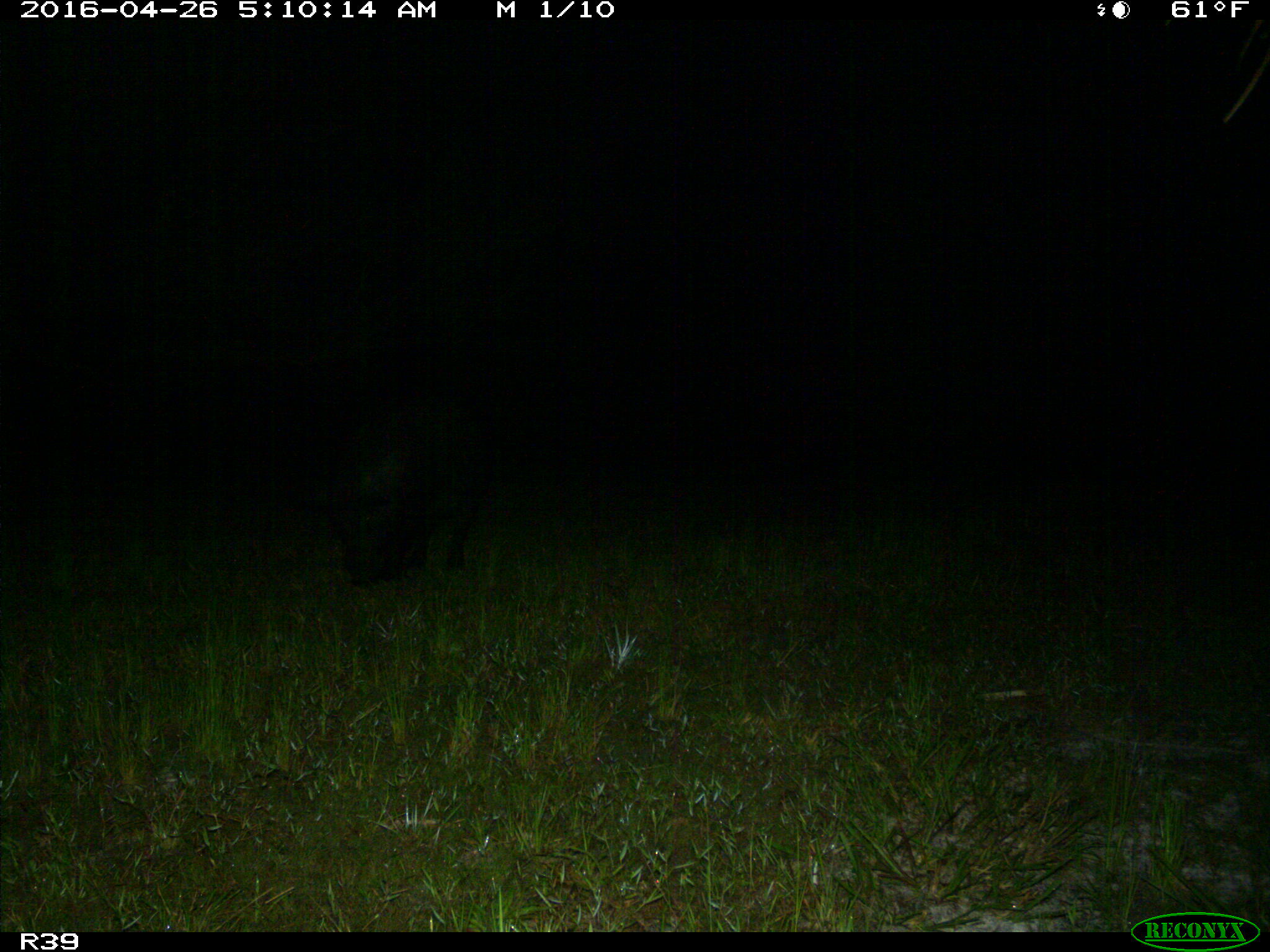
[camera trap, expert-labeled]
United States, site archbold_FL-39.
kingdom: Animalia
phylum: Chordata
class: Mammalia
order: Artiodactyla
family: Suidae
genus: Sus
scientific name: Sus scrofa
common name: wild boar